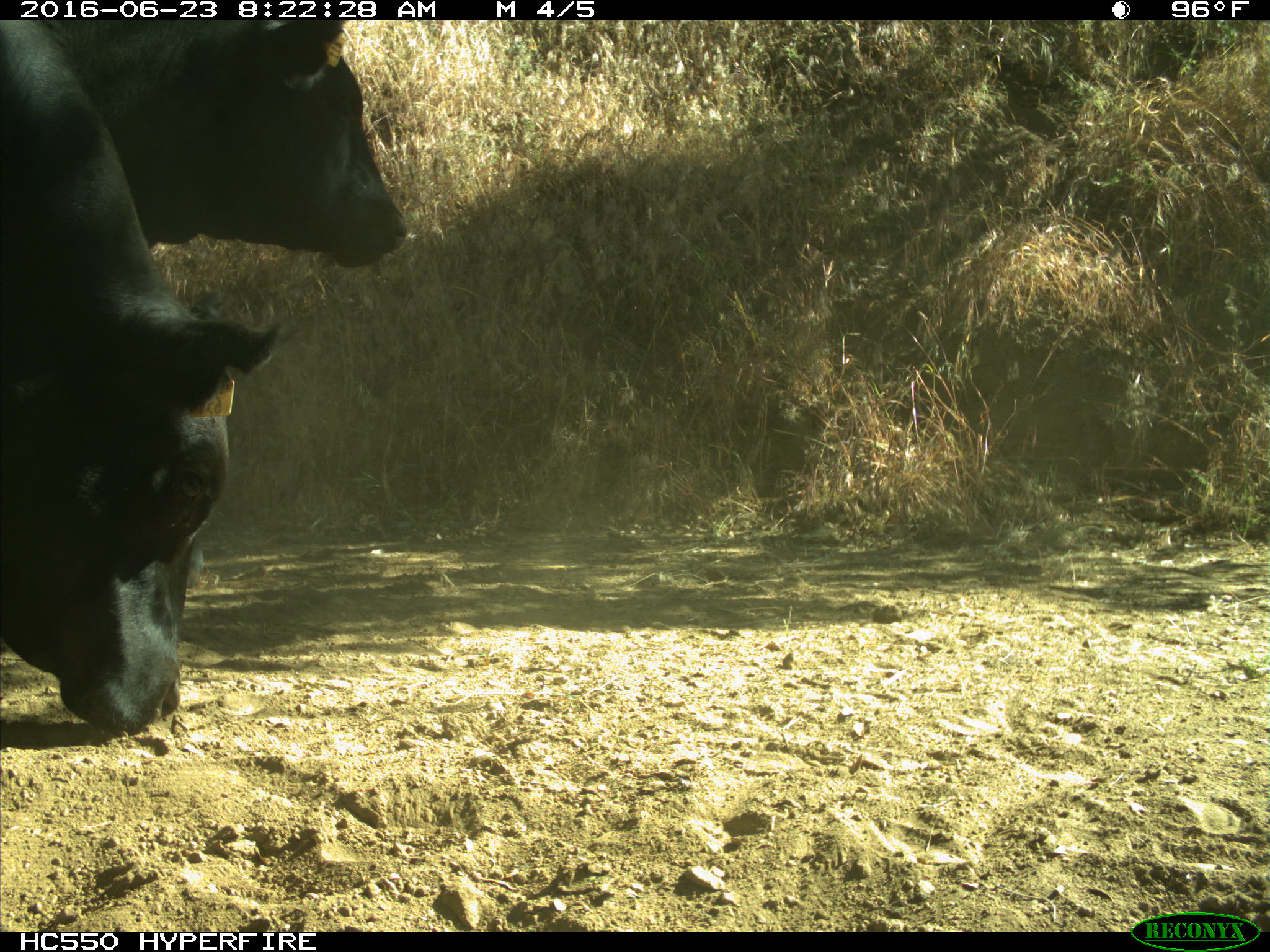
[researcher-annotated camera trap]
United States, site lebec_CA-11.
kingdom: Animalia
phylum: Chordata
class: Mammalia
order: Artiodactyla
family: Bovidae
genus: Bos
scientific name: Bos taurus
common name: domestic cow